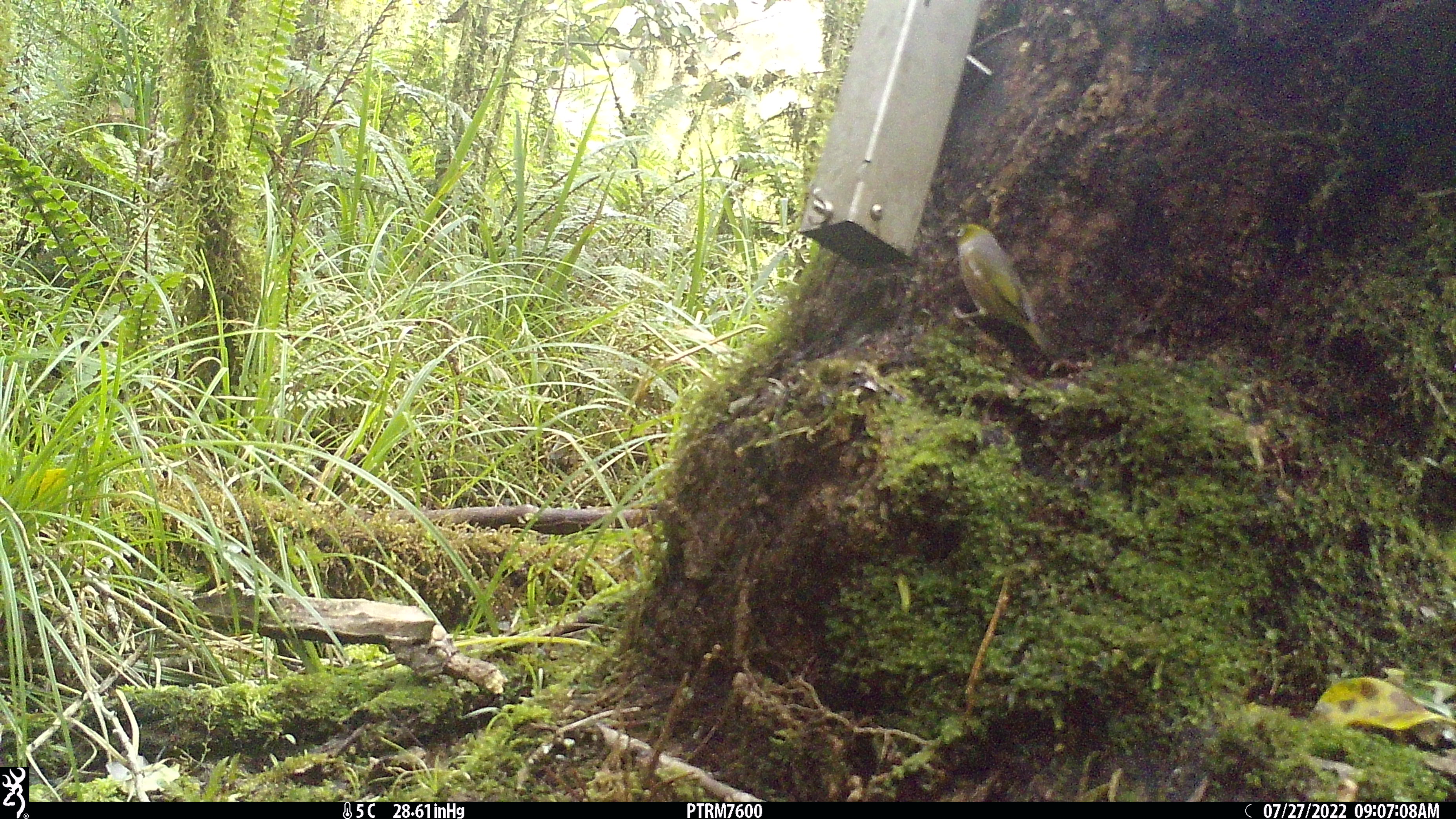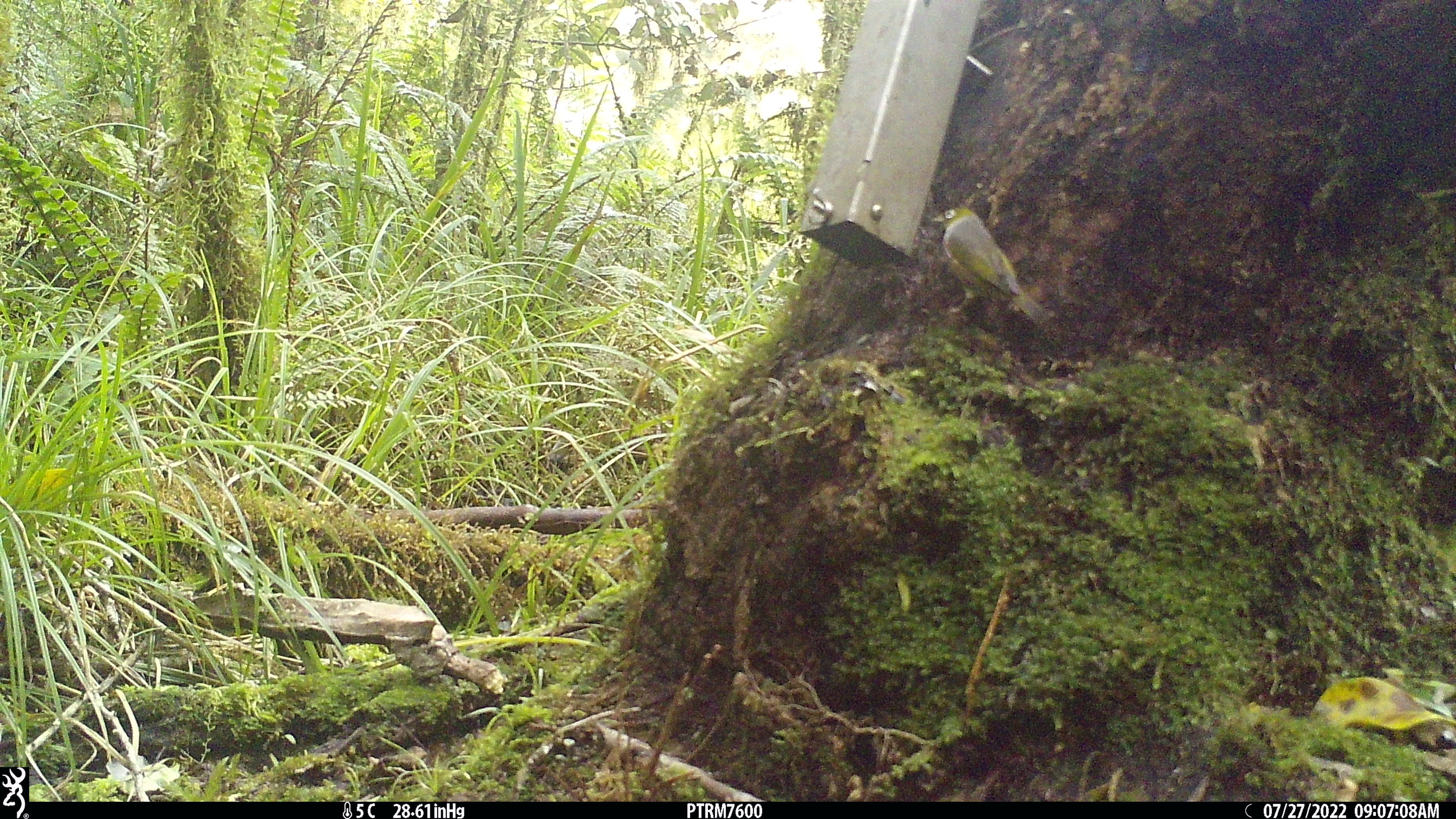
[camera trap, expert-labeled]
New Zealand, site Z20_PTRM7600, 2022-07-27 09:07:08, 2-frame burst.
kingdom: Animalia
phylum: Chordata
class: Aves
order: Passeriformes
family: Zosteropidae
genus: Zosterops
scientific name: Zosterops lateralis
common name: silvereye